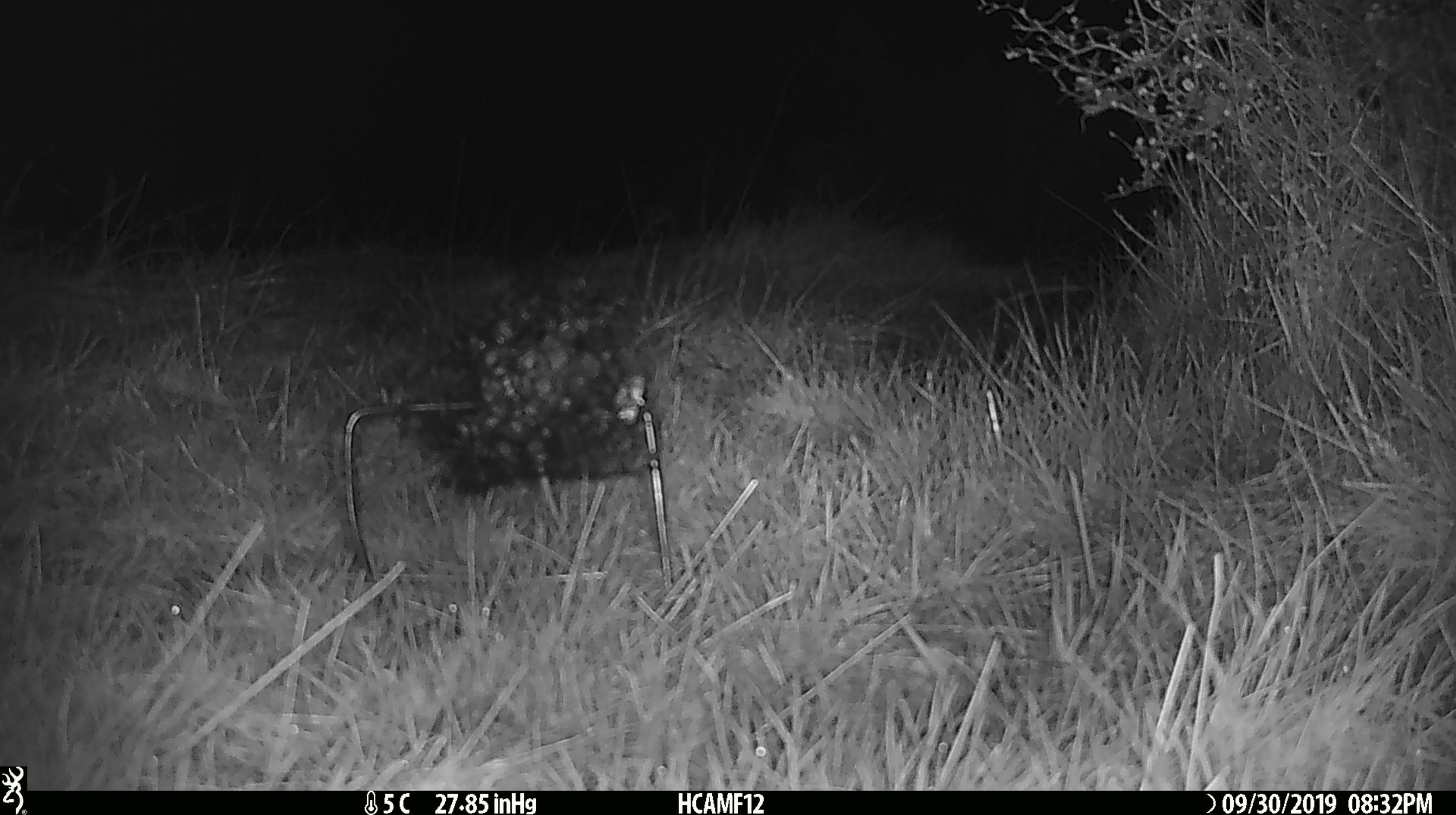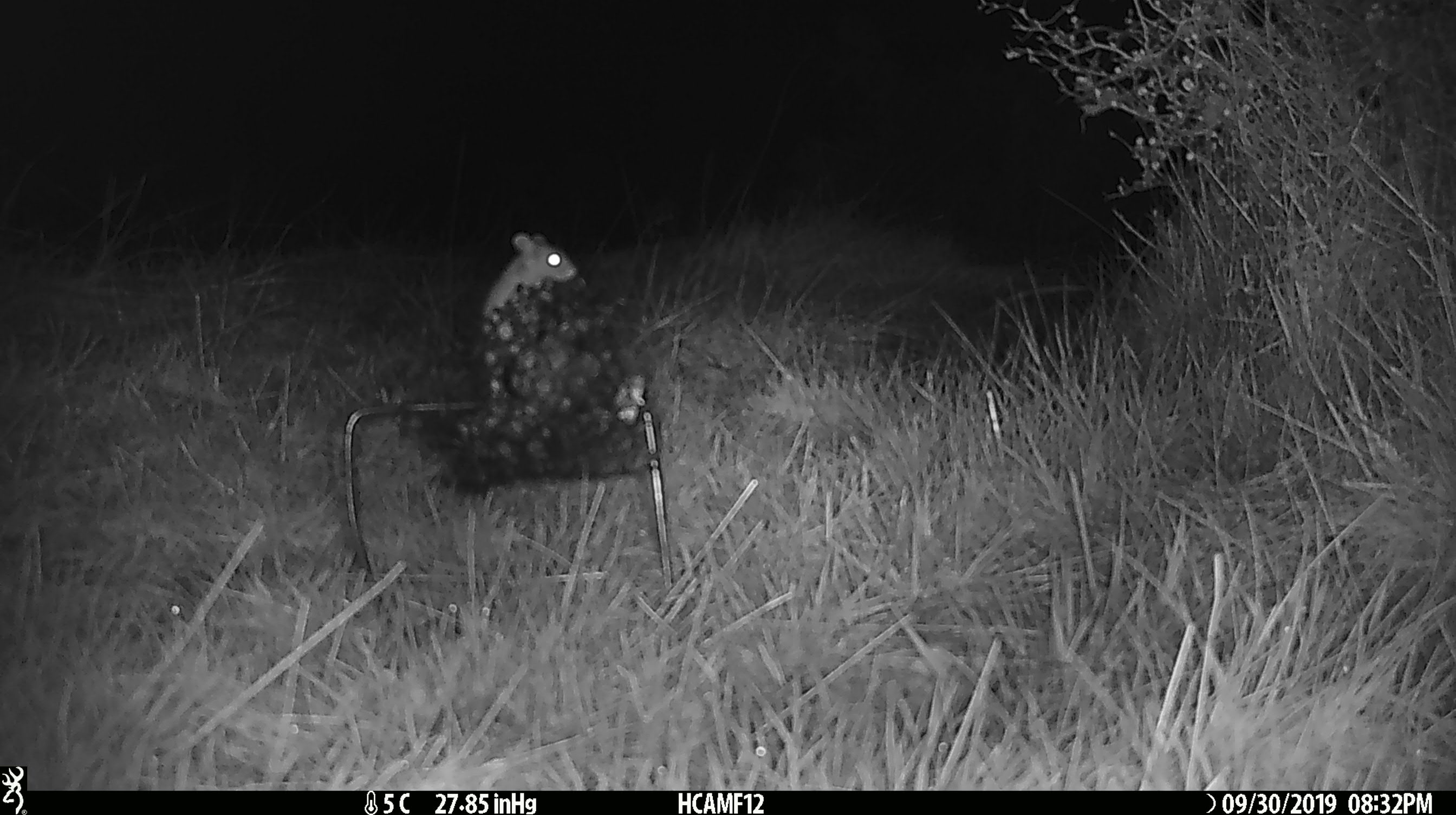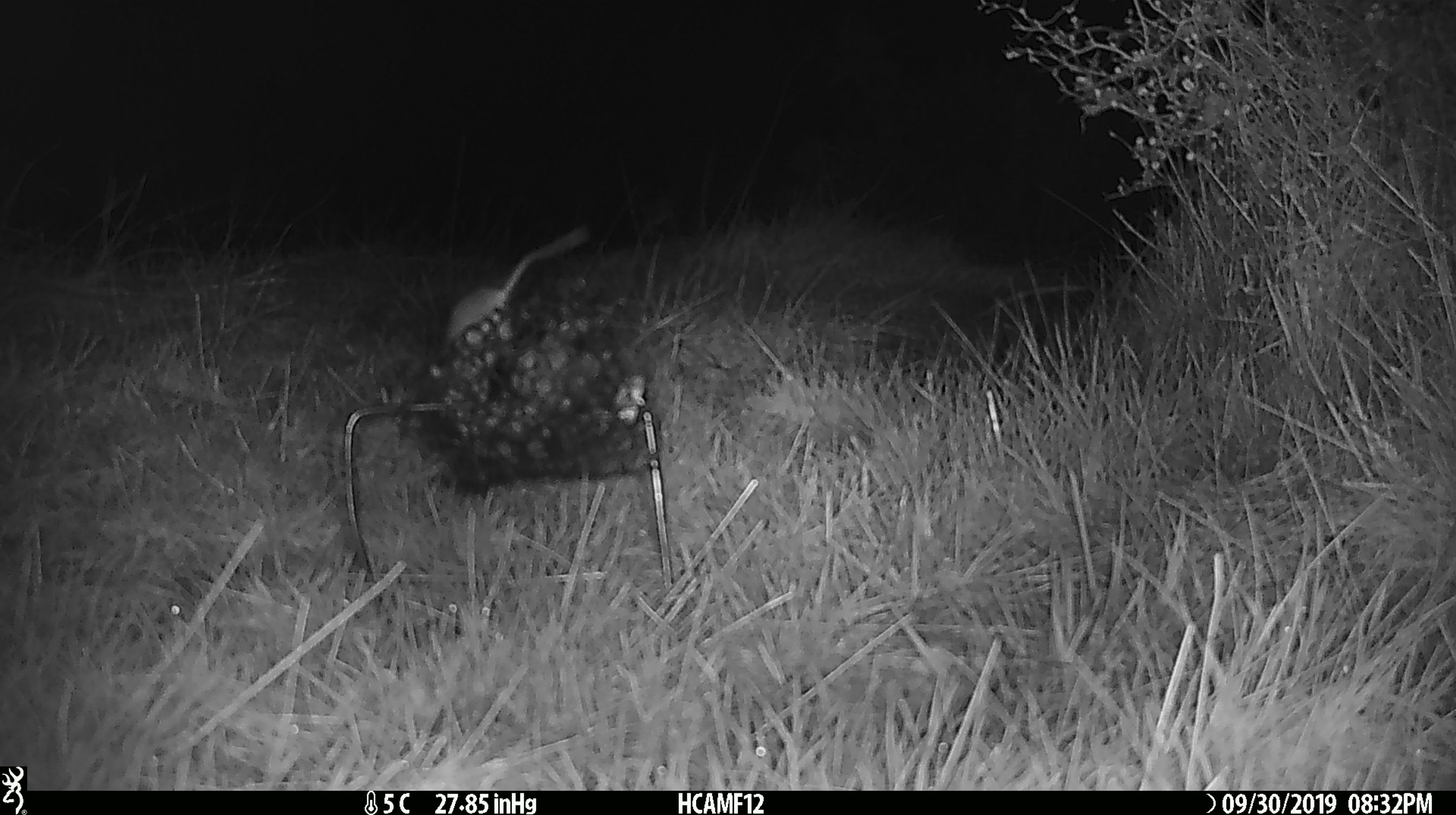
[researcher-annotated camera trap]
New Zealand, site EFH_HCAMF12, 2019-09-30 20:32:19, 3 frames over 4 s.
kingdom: Animalia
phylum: Chordata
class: Mammalia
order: Rodentia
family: Muridae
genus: Mus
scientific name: Mus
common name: mouse